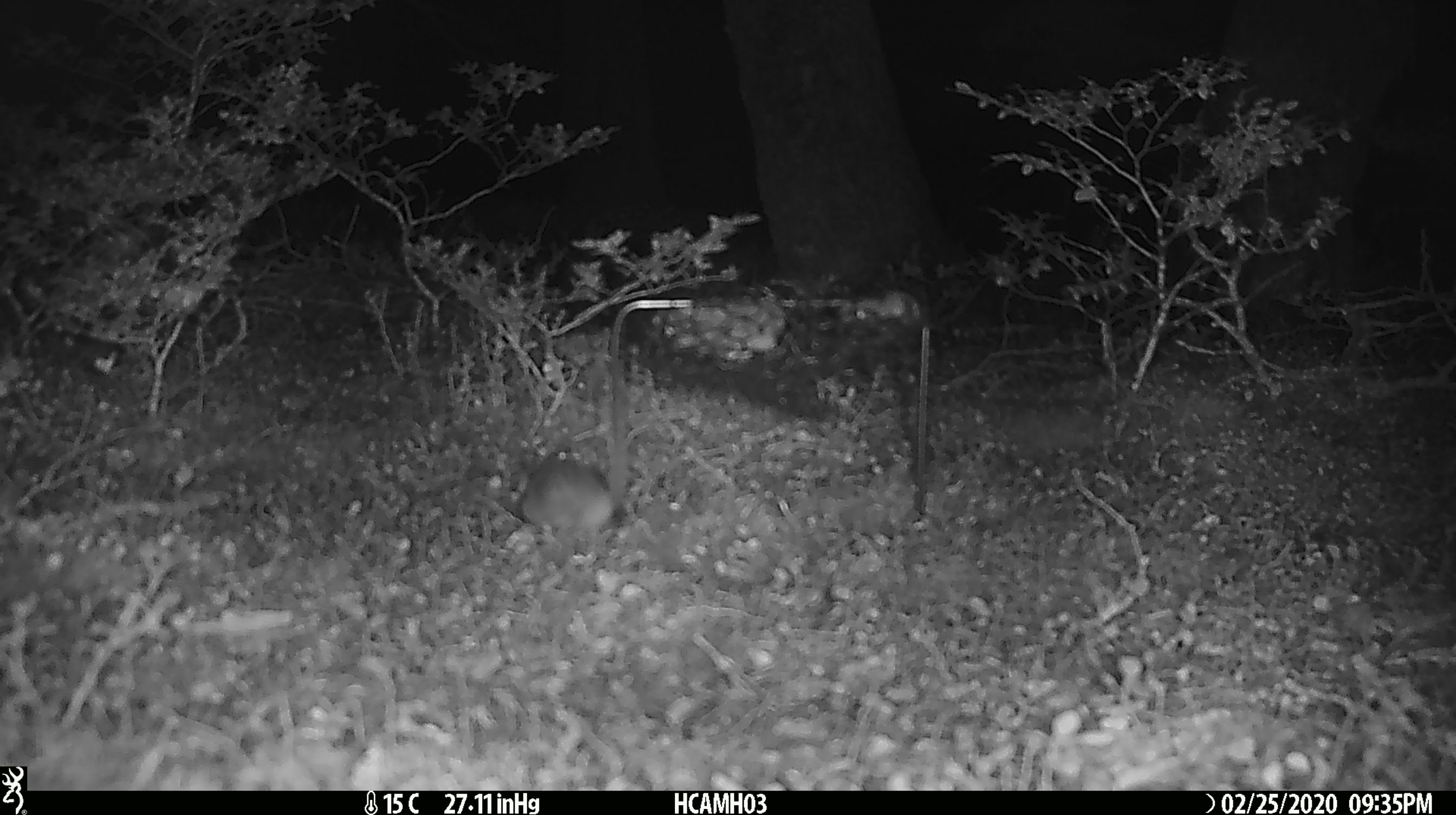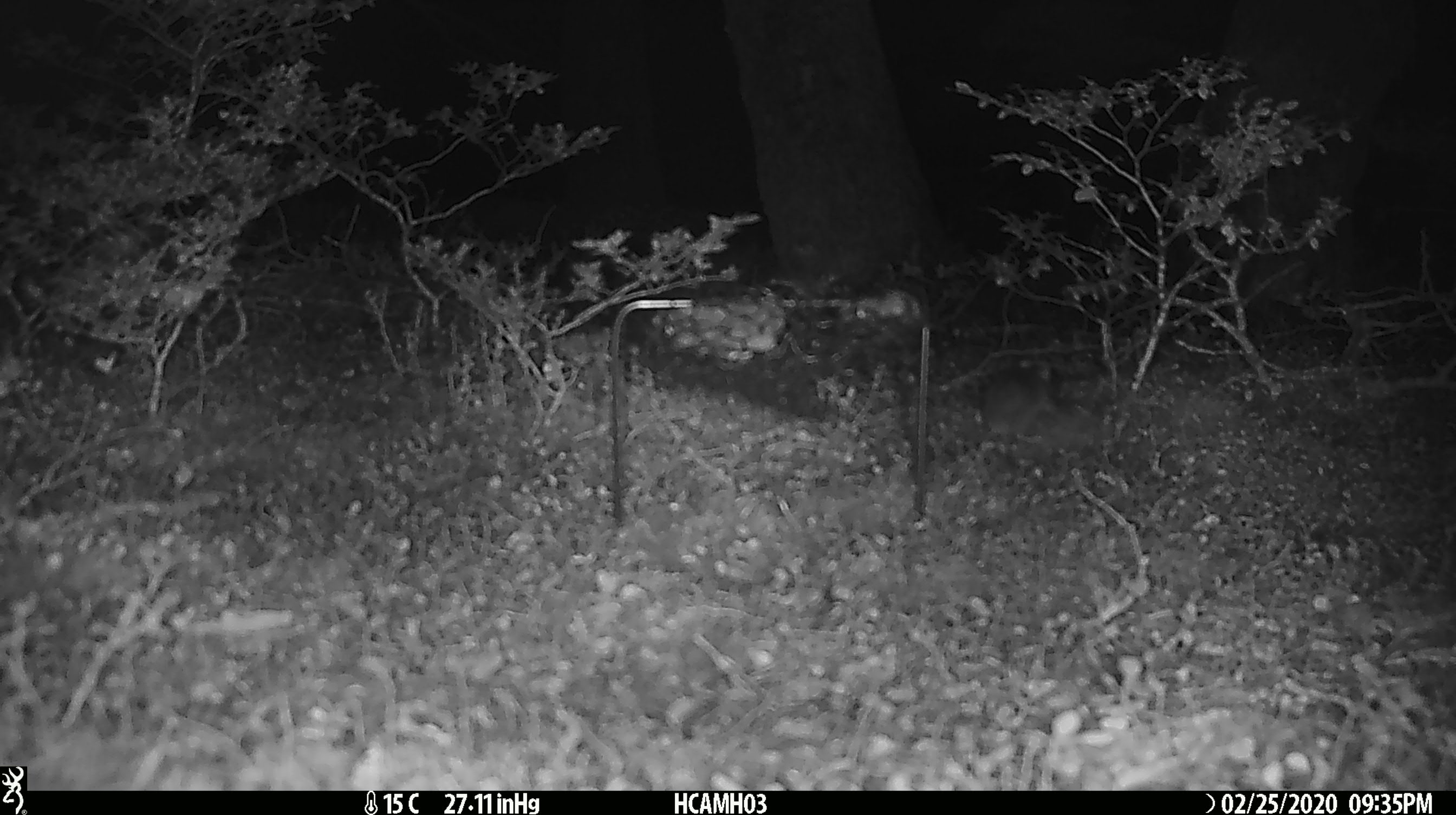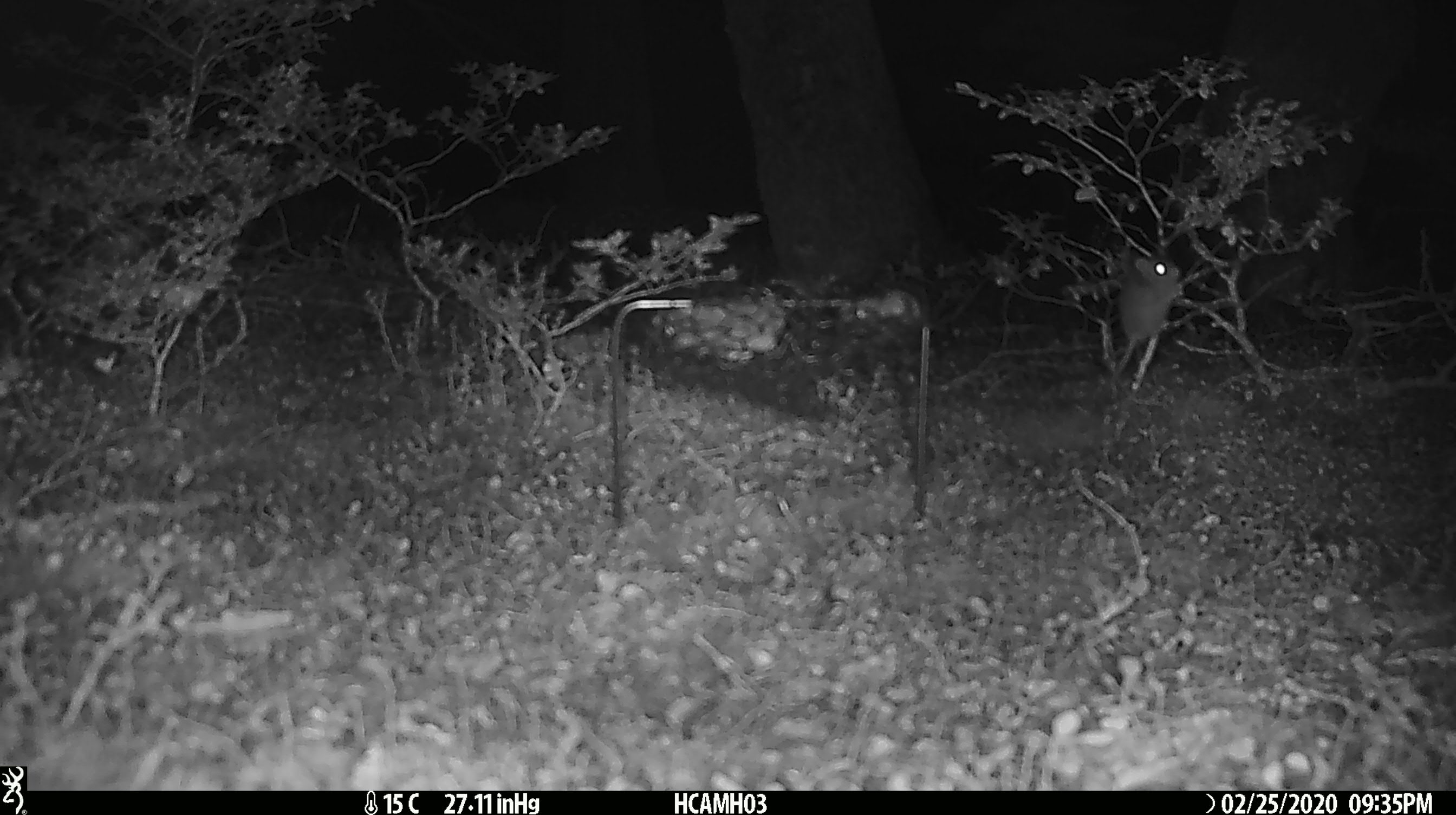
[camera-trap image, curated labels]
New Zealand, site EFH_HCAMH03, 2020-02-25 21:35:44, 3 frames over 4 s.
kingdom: Animalia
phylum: Chordata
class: Mammalia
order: Rodentia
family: Muridae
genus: Mus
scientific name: Mus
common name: mouse